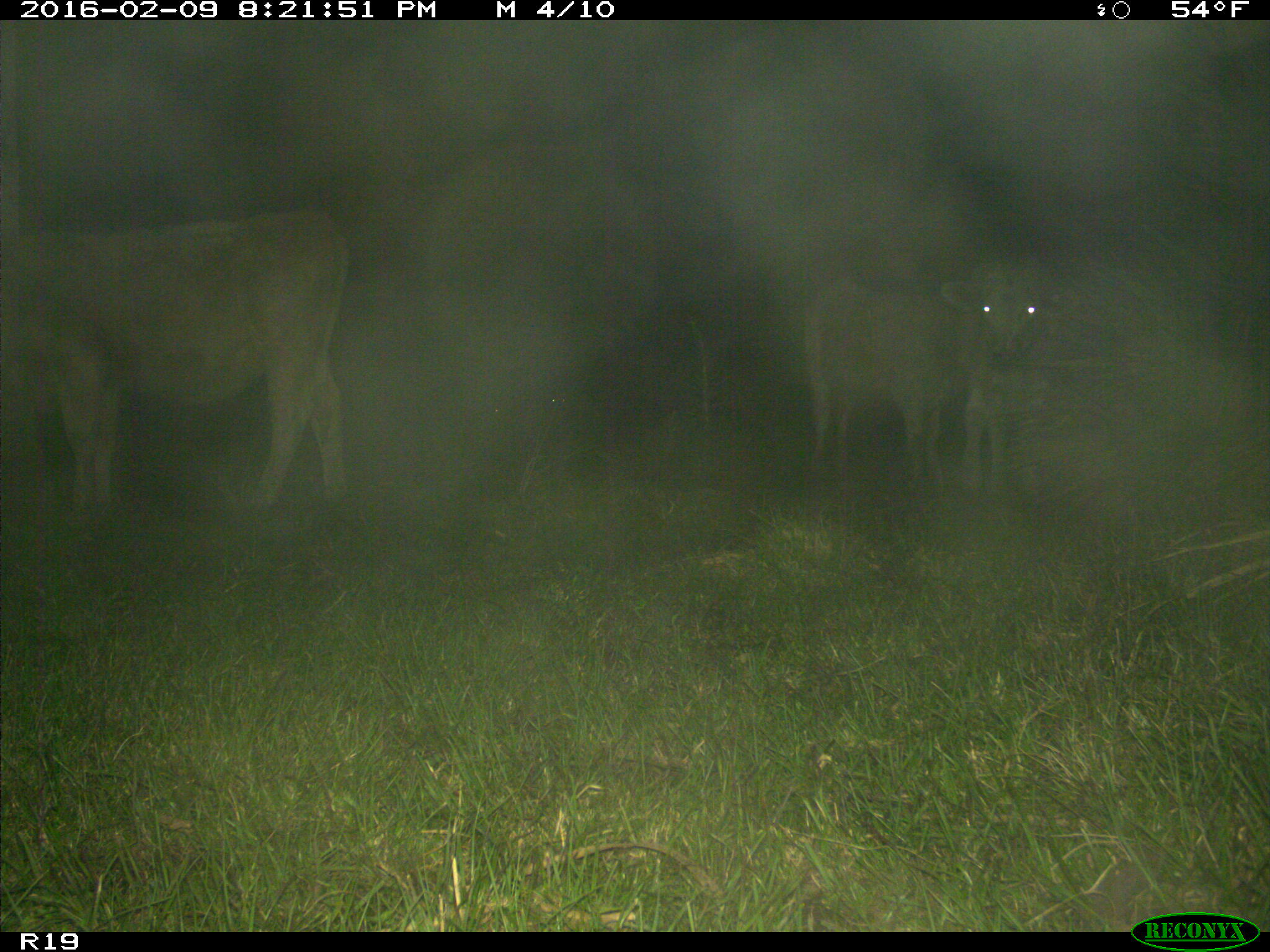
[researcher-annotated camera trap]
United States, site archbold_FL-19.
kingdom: Animalia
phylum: Chordata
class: Mammalia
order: Artiodactyla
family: Bovidae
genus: Bos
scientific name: Bos taurus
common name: domestic cow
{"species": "Bos taurus (domestic cow)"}